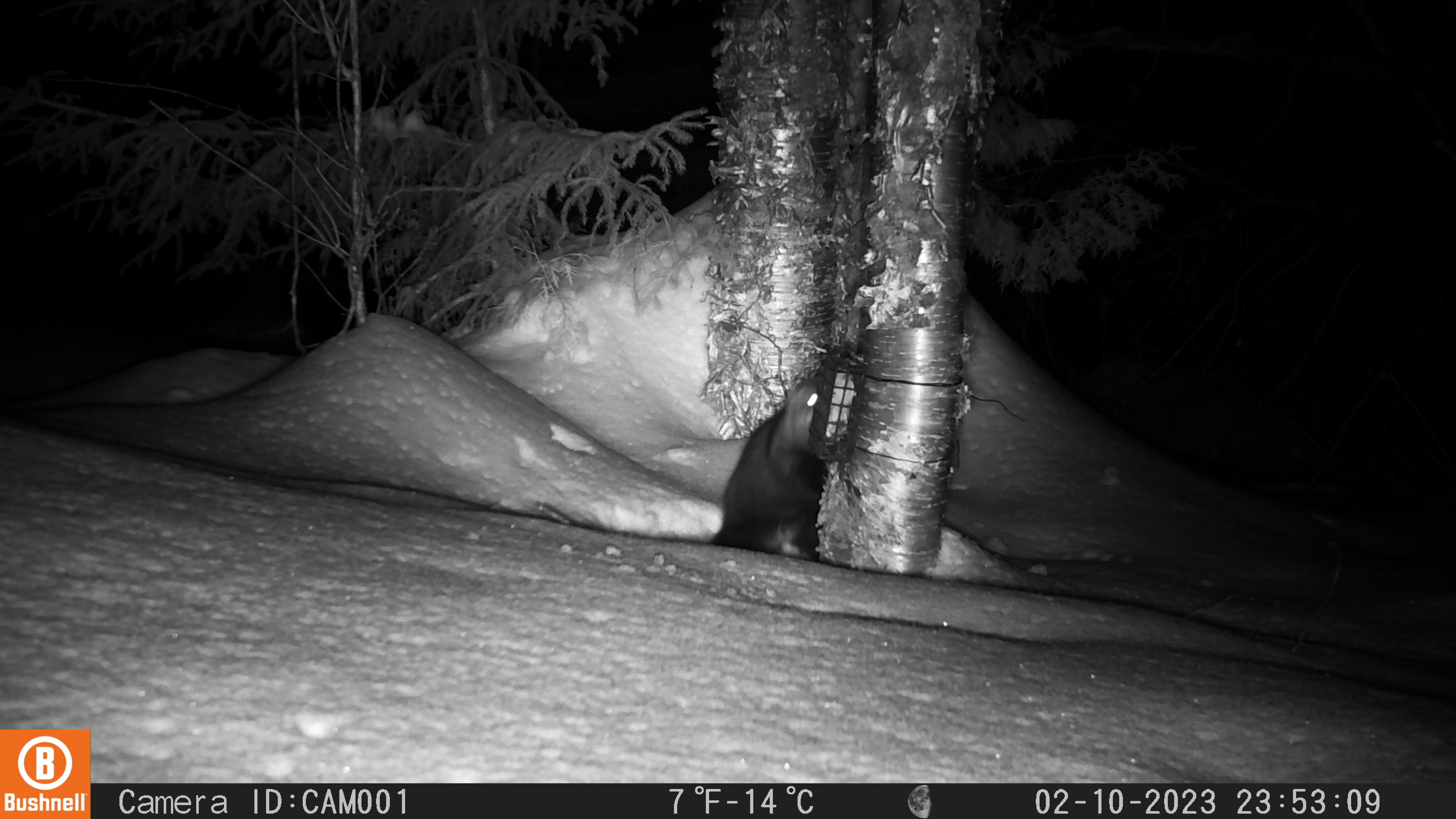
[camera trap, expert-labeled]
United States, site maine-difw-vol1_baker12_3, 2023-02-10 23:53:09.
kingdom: Animalia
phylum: Chordata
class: Mammalia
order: Carnivora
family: Mustelidae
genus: Pekania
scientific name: Pekania pennanti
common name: fisher